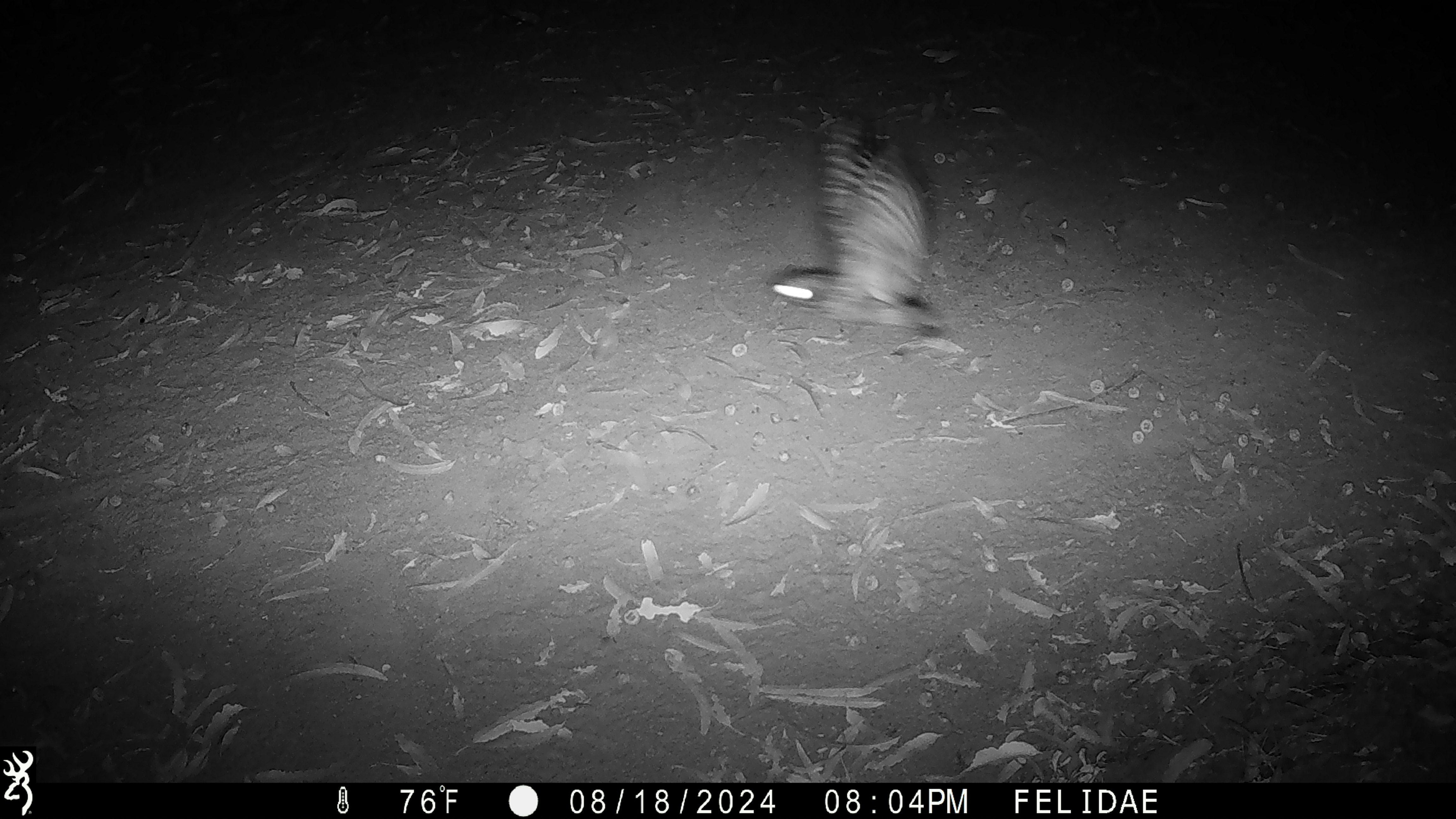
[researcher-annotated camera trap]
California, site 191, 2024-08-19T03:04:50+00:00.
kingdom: Animalia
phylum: Chordata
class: Aves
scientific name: Aves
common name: bird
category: unknown bird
Unknown bird (bird) (Aves).